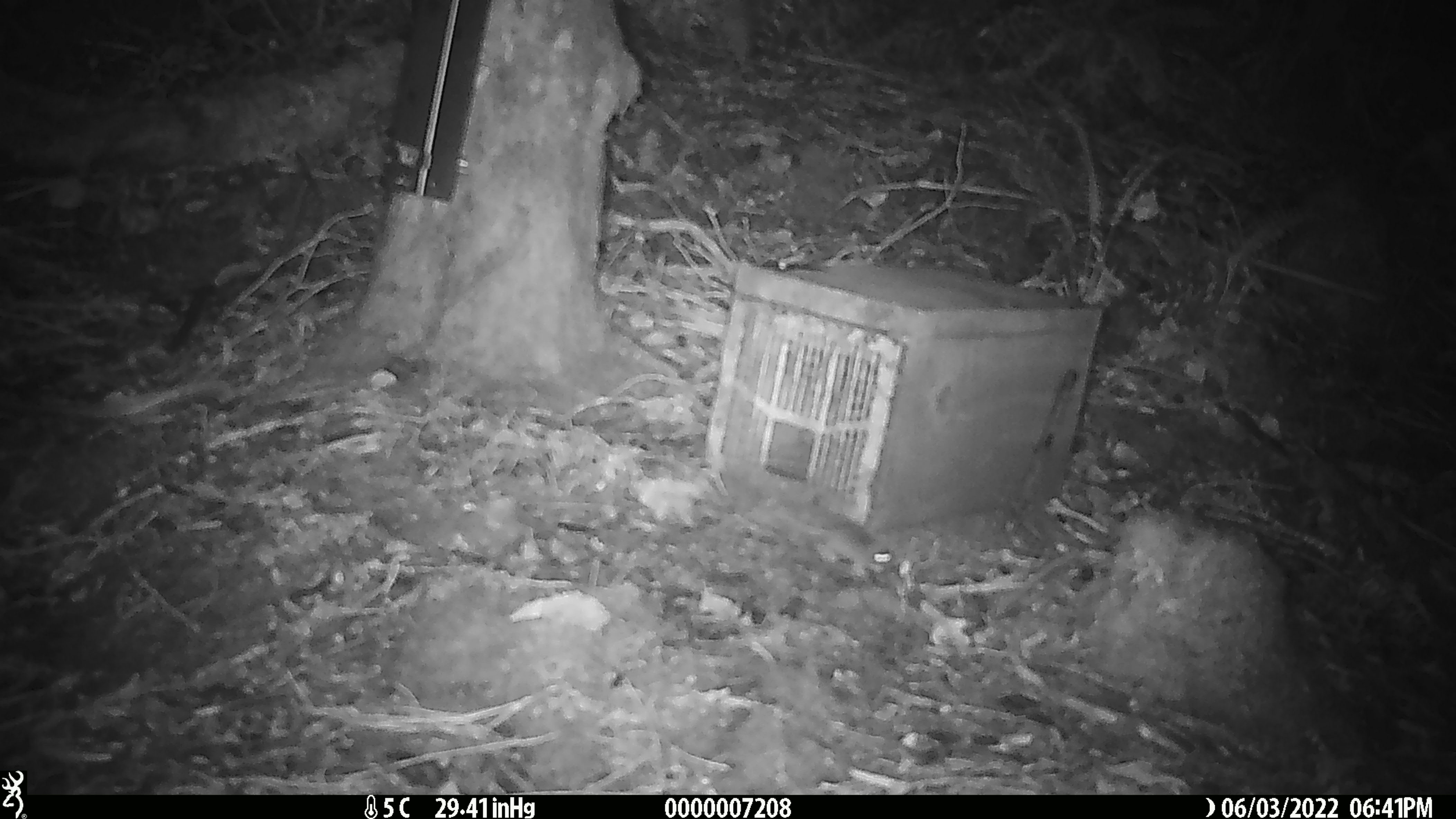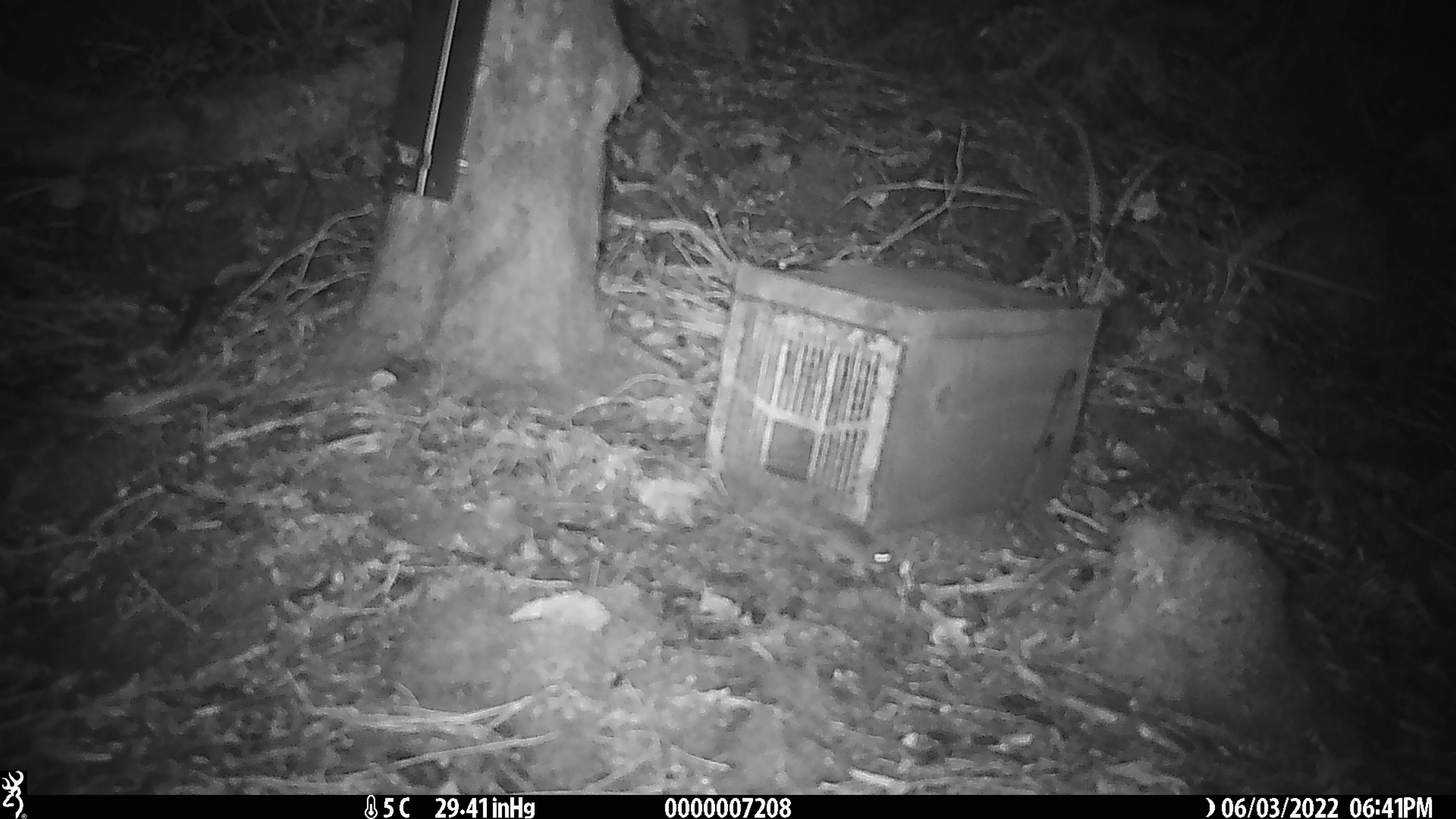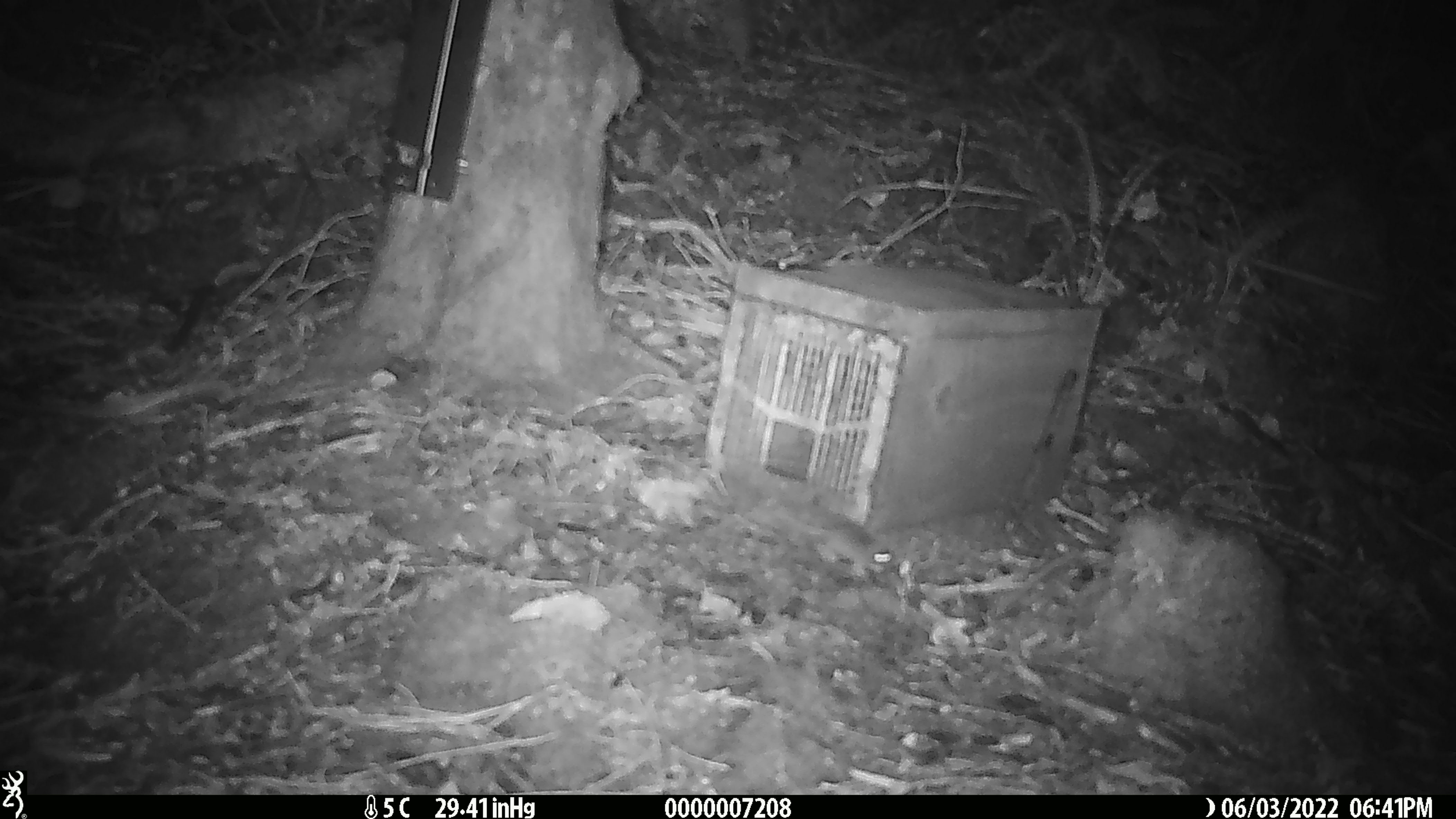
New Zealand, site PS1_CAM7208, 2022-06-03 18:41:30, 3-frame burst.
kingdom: Animalia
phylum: Chordata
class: Mammalia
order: Rodentia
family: Muridae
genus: Mus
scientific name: Mus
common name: mouse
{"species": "mouse (Mus)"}